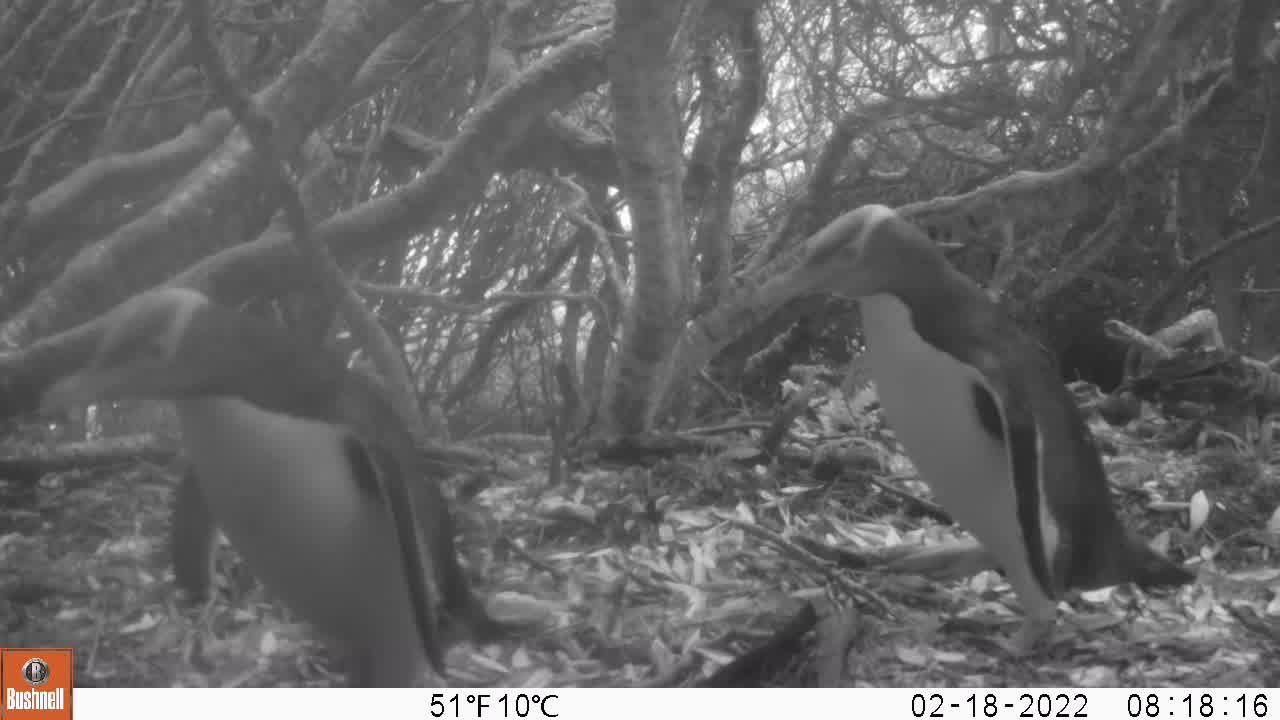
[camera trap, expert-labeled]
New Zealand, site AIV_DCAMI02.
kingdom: Animalia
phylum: Chordata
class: Aves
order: Sphenisciformes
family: Spheniscidae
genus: Megadyptes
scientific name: Megadyptes antipodes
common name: yellow-eyed penguin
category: yellow eyed penguin